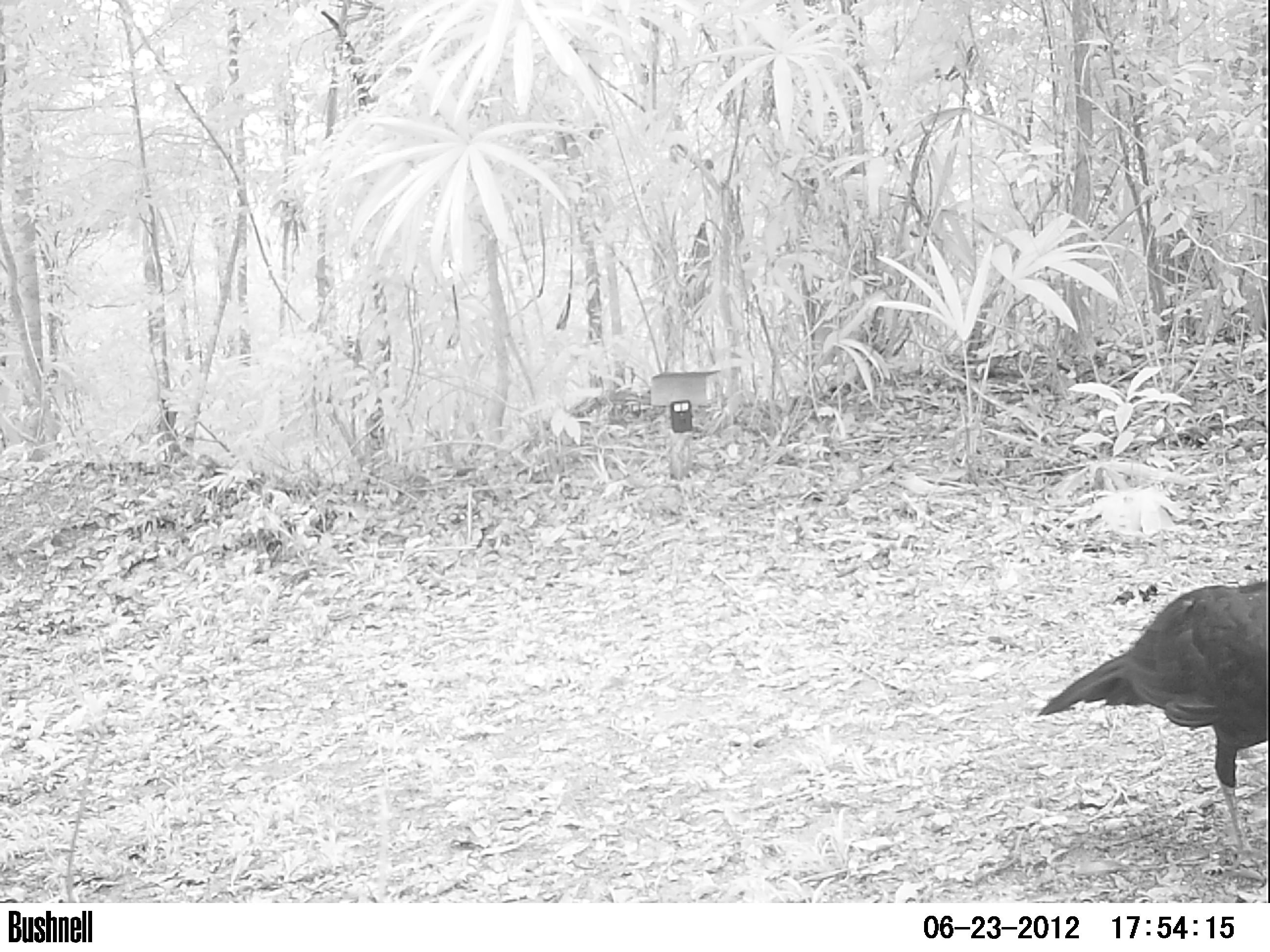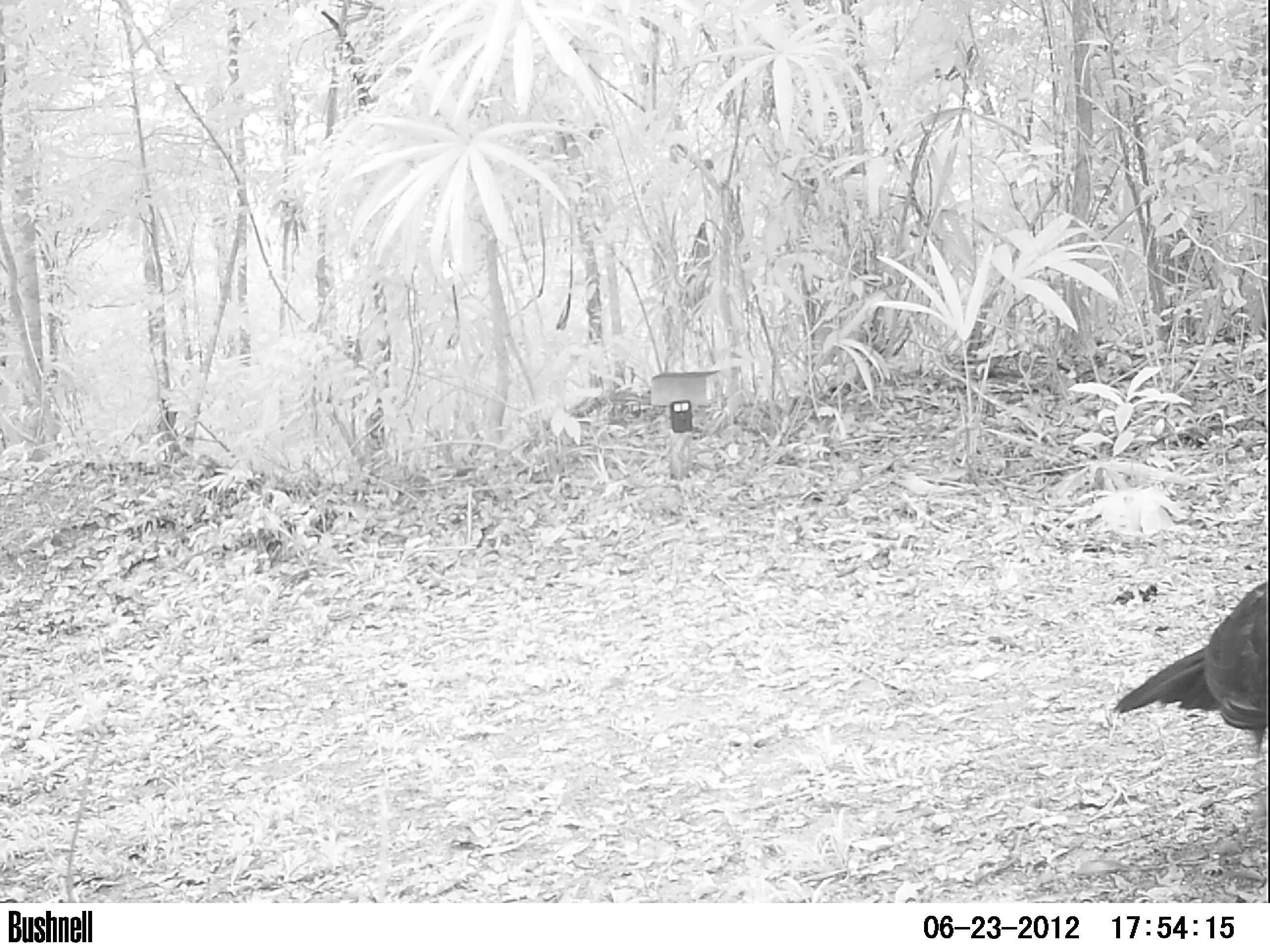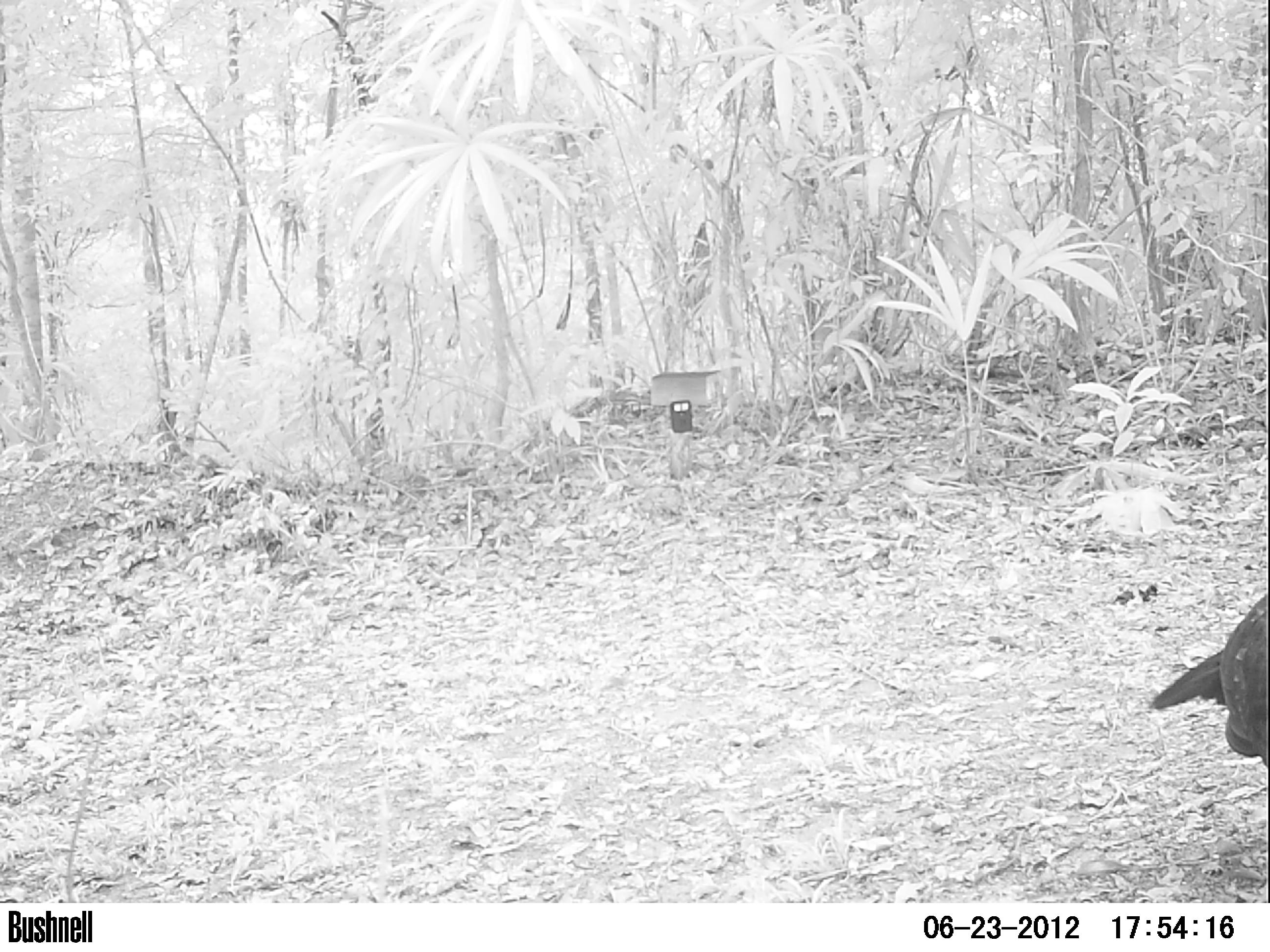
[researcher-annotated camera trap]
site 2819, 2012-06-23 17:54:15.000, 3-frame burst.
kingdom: Animalia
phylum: Chordata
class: Aves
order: Galliformes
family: Cracidae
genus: Crax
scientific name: Crax rubra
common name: great curassow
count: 1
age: adult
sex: male